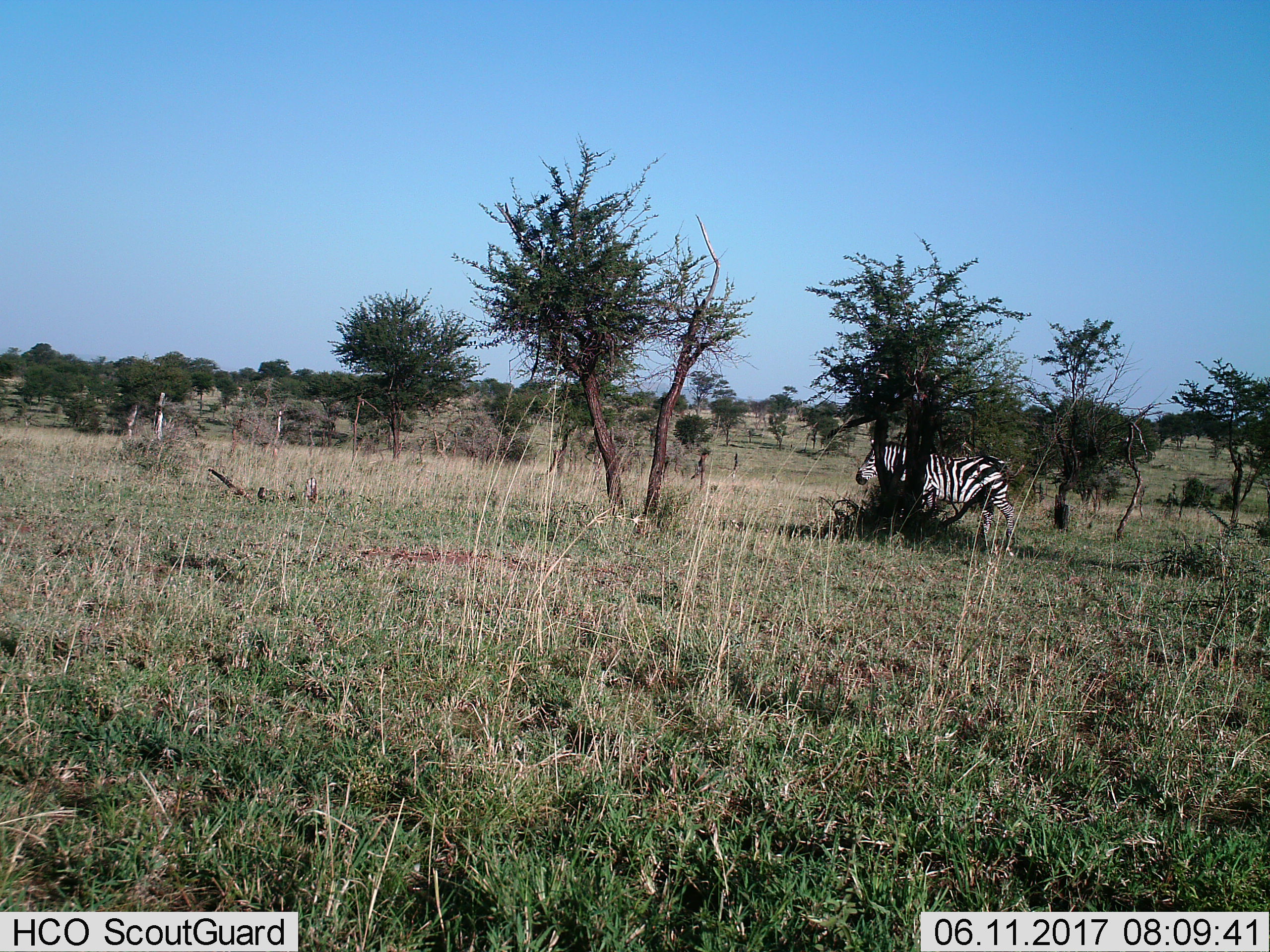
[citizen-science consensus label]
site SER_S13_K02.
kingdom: Animalia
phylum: Chordata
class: Mammalia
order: Perissodactyla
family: Equidae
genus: Equus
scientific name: Equus quagga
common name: plains zebra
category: zebraplains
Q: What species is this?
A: Zebraplains (plains zebra) (Equus quagga).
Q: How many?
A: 1.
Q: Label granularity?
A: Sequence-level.